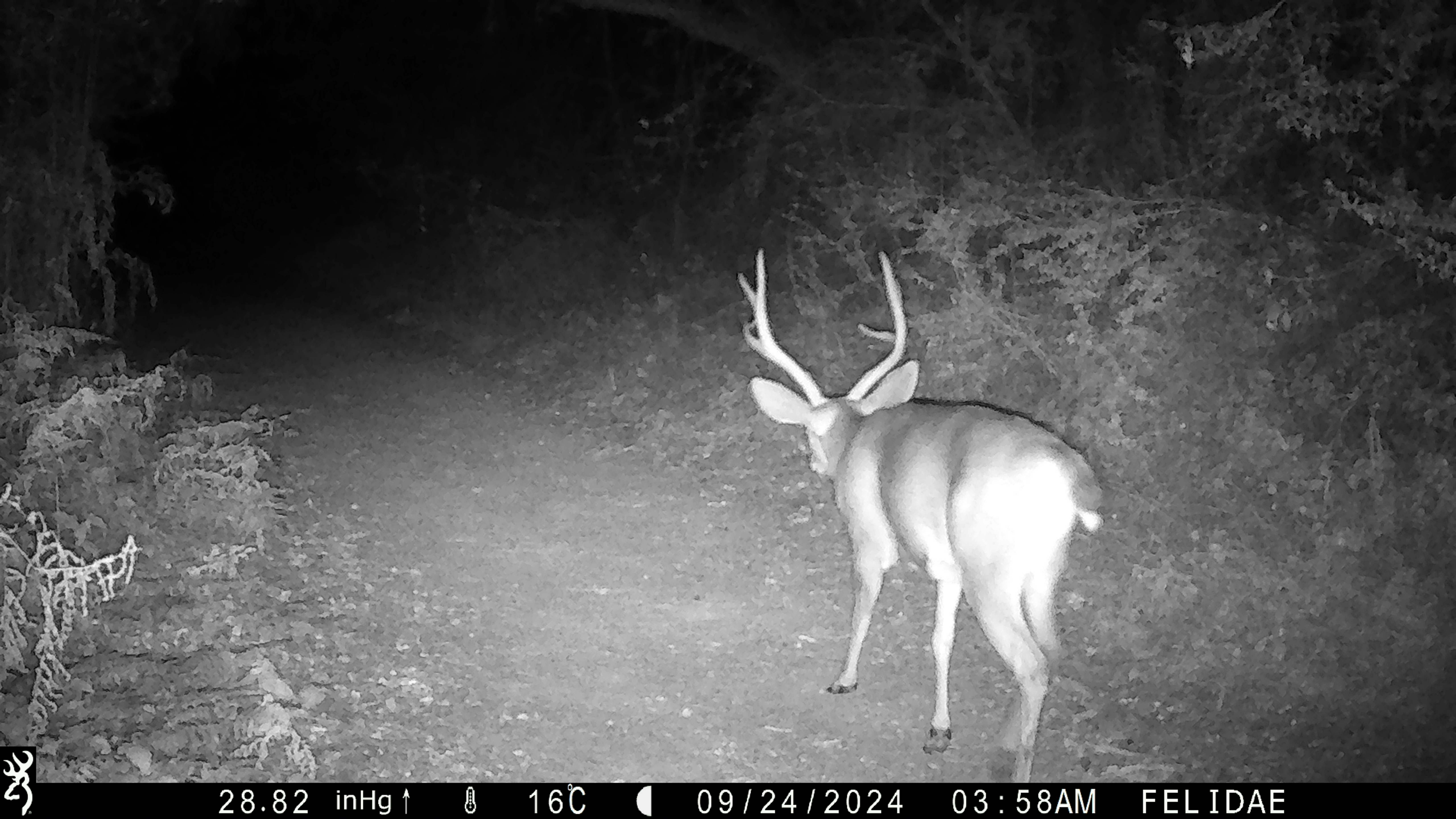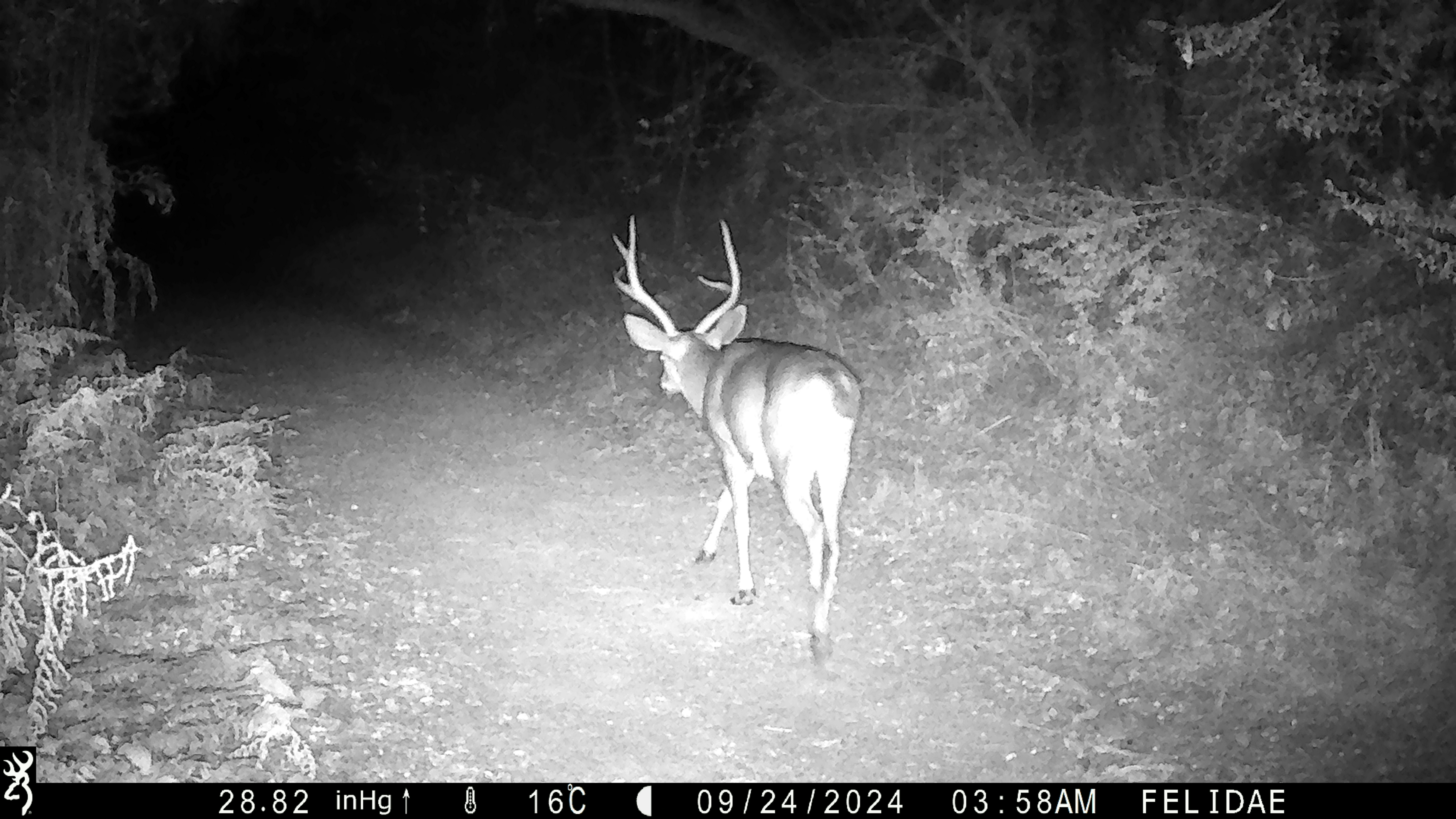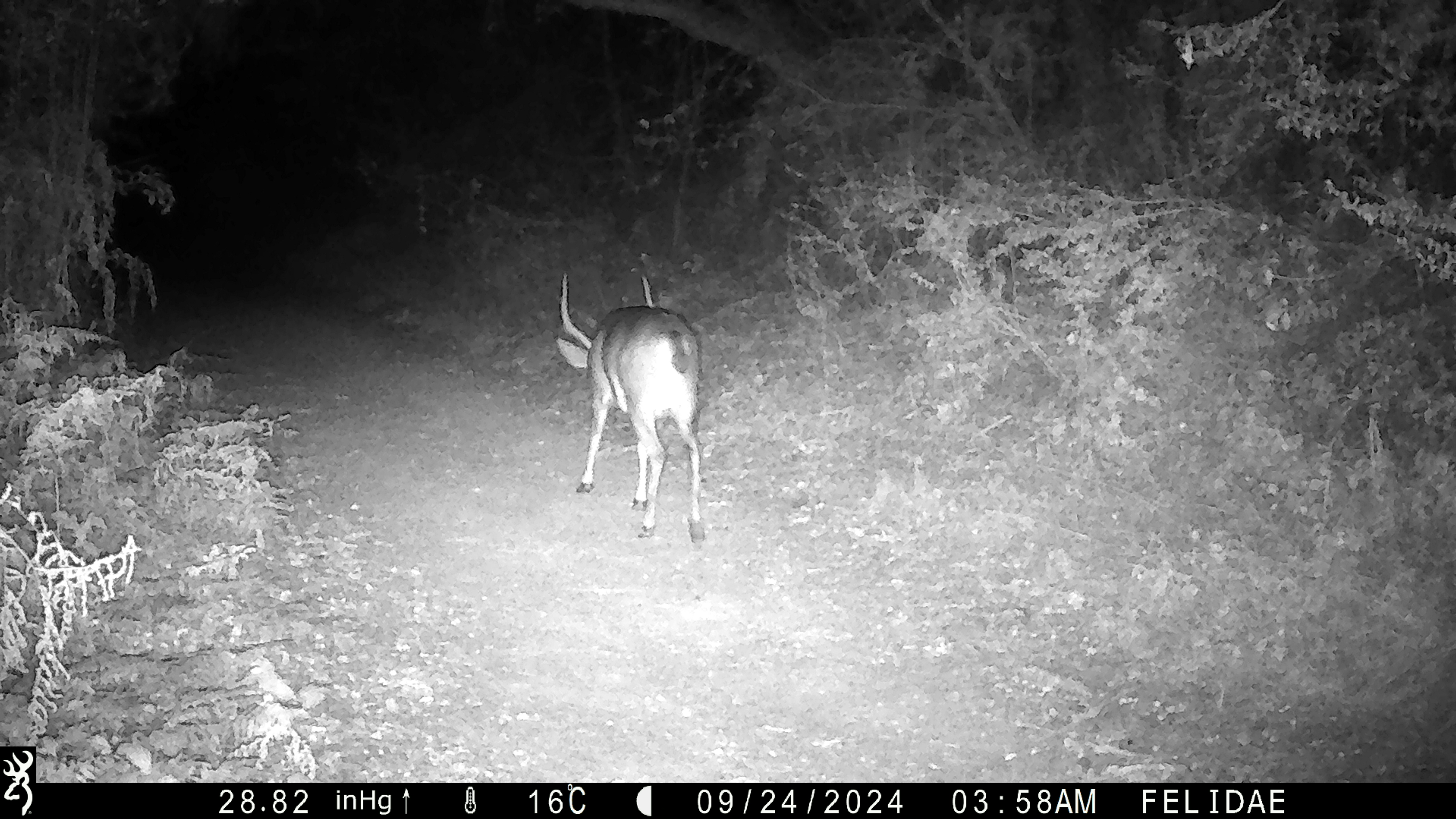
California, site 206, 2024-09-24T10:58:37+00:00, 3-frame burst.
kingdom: Animalia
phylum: Chordata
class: Mammalia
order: Artiodactyla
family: Cervidae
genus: Odocoileus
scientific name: Odocoileus hemionus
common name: mule deer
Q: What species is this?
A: Mule deer (Odocoileus hemionus).